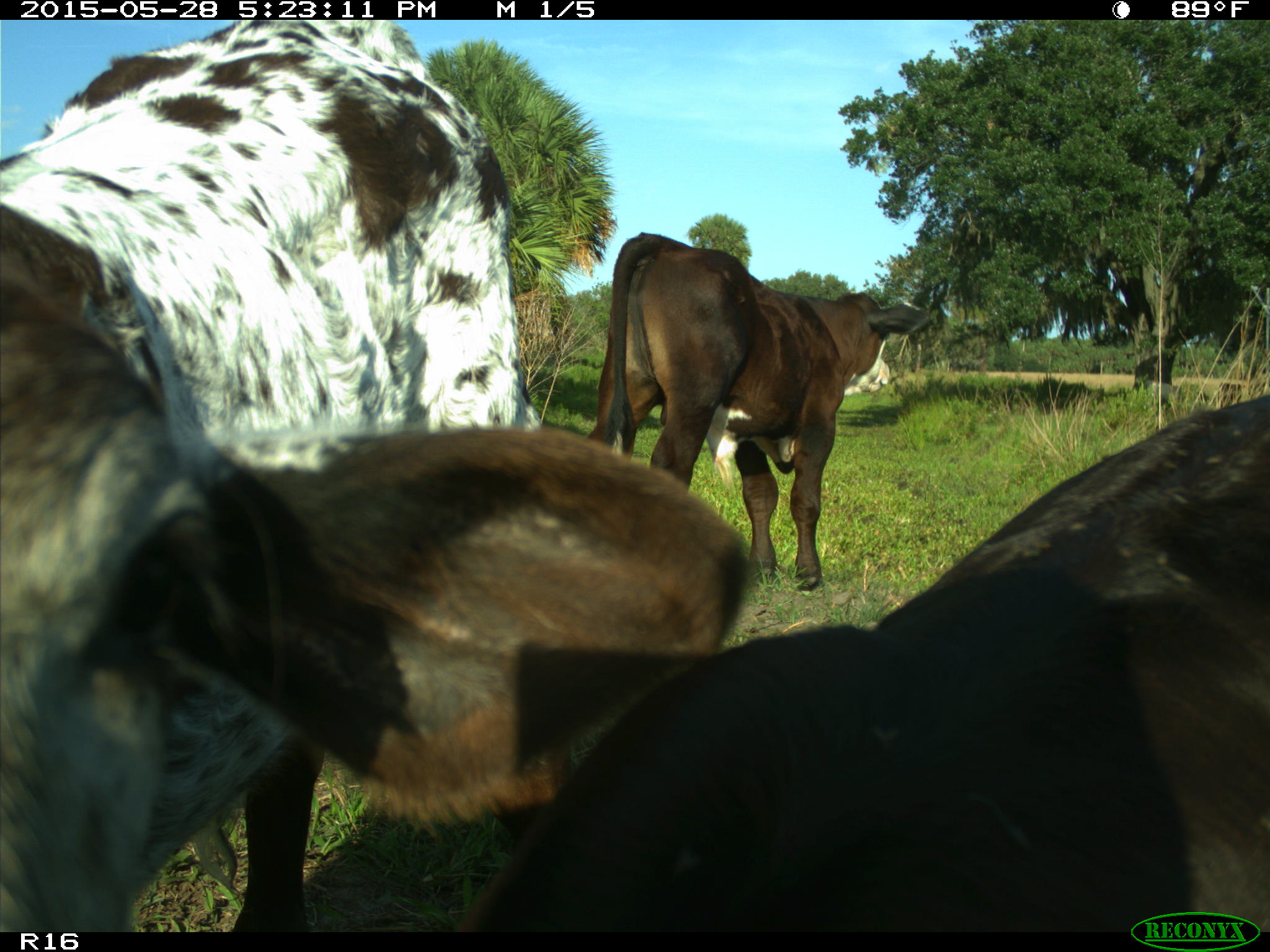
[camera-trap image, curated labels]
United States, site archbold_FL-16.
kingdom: Animalia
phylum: Chordata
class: Mammalia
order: Artiodactyla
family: Bovidae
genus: Bos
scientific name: Bos taurus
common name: domestic cow